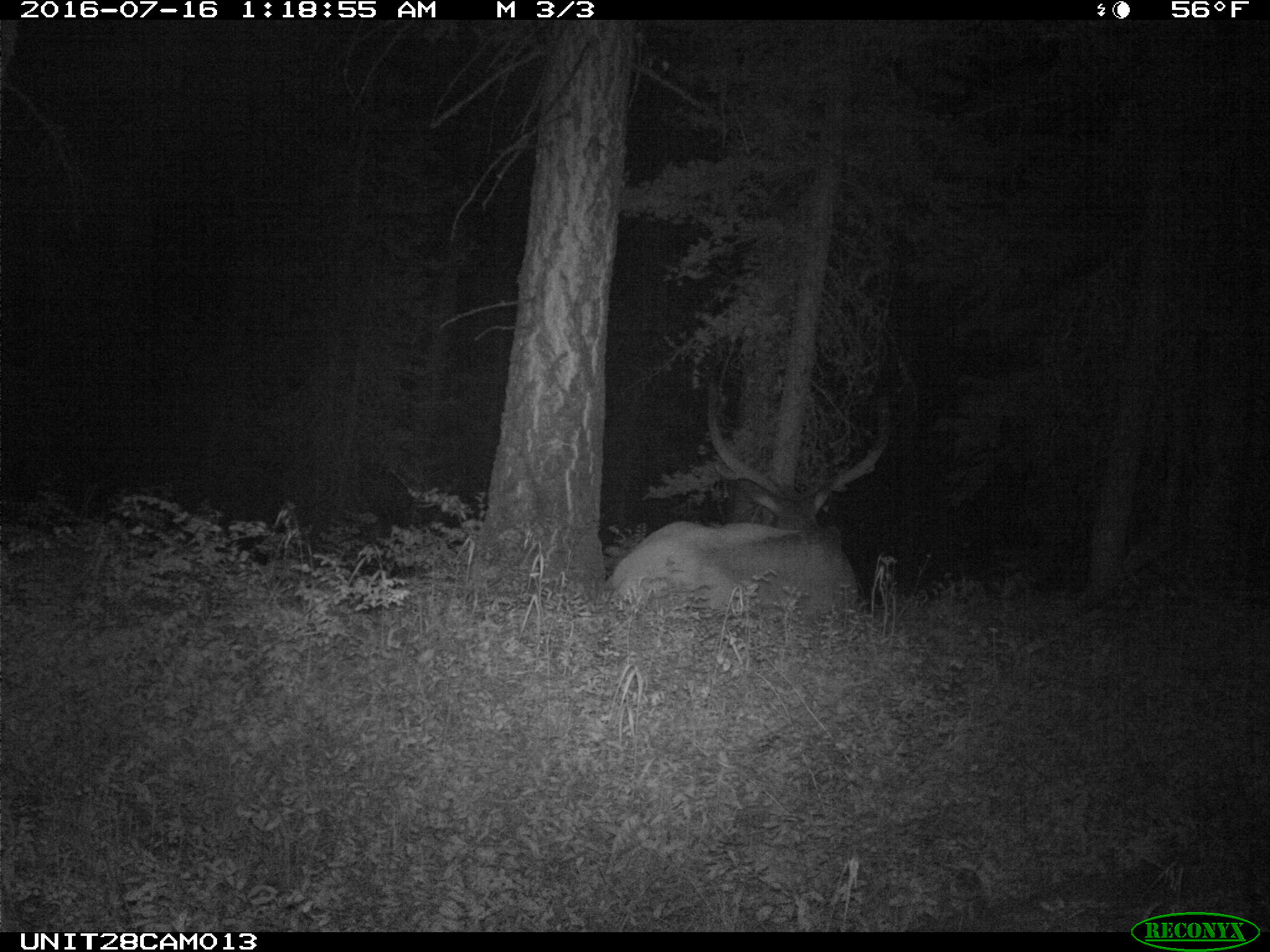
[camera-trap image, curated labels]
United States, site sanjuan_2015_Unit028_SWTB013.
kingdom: Animalia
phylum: Chordata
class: Mammalia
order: Artiodactyla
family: Cervidae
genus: Cervus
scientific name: Cervus elaphus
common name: red deer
Cervus elaphus (red deer).